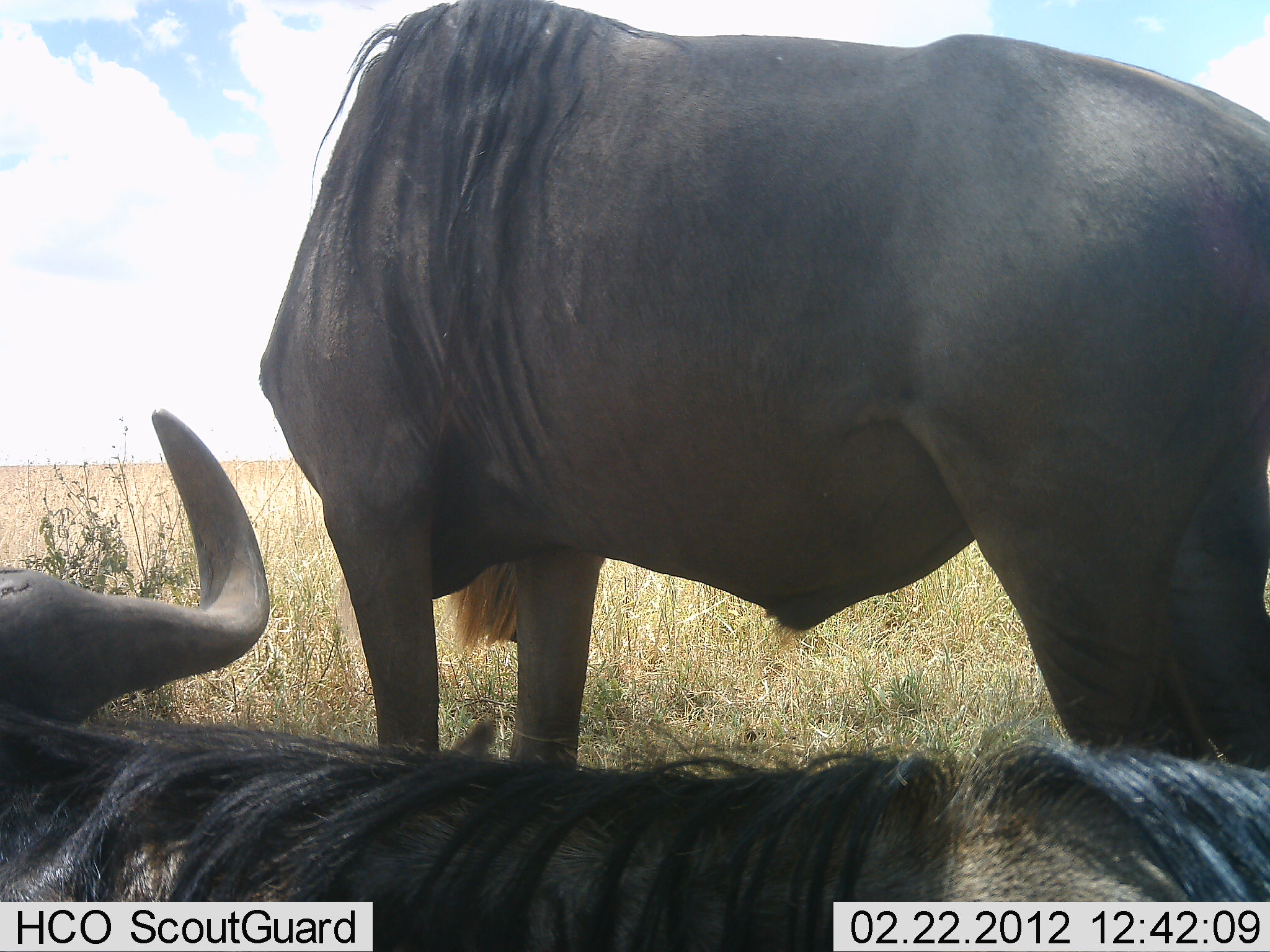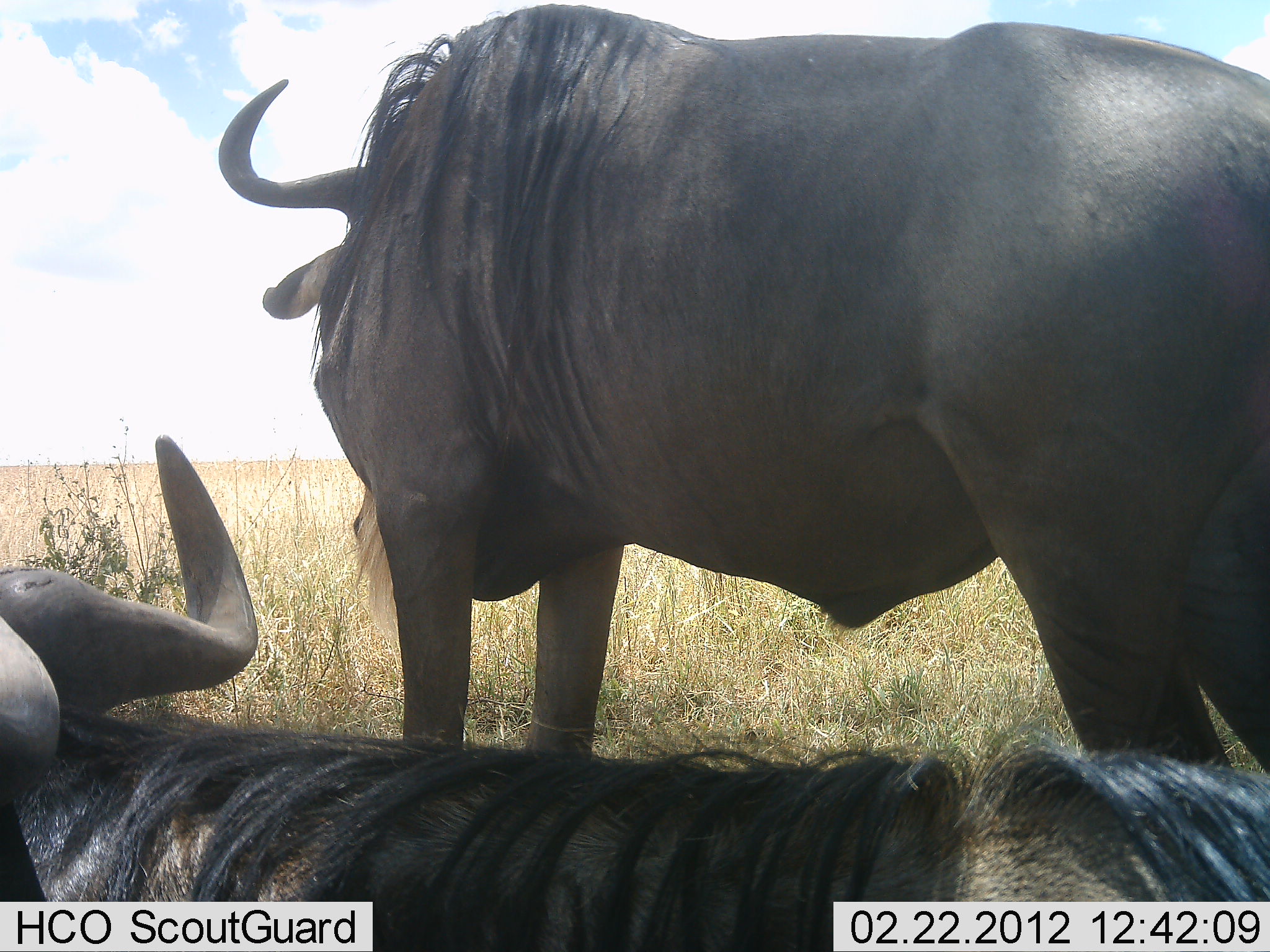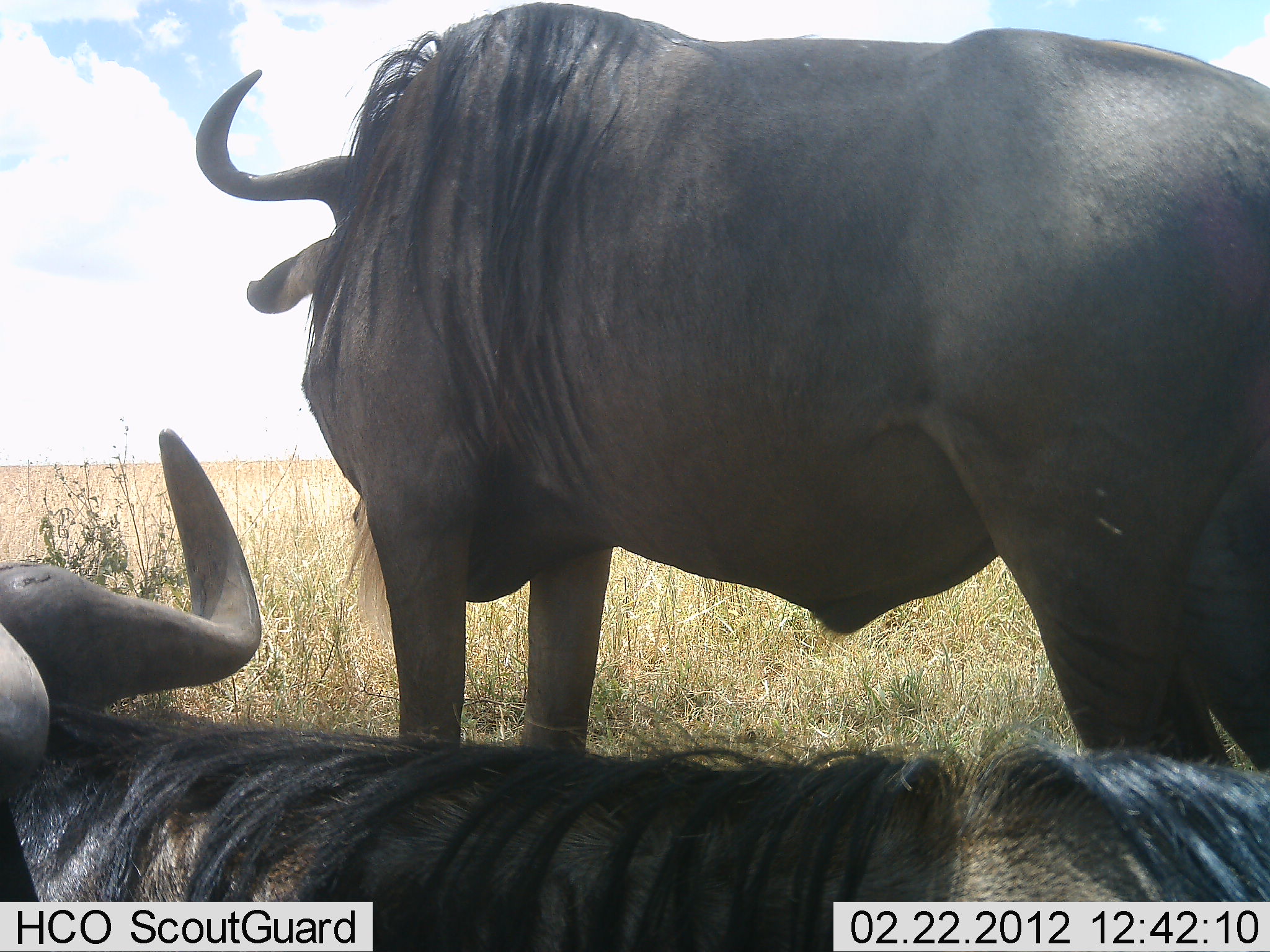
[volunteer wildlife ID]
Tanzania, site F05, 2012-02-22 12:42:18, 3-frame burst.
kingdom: Animalia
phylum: Chordata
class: Mammalia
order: Artiodactyla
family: Bovidae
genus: Connochaetes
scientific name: Connochaetes taurinus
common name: blue wildebeest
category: wildebeest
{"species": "wildebeest (blue wildebeest) (Connochaetes taurinus)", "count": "2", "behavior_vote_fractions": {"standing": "93%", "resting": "100%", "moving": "0%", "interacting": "0%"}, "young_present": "0%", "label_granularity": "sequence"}